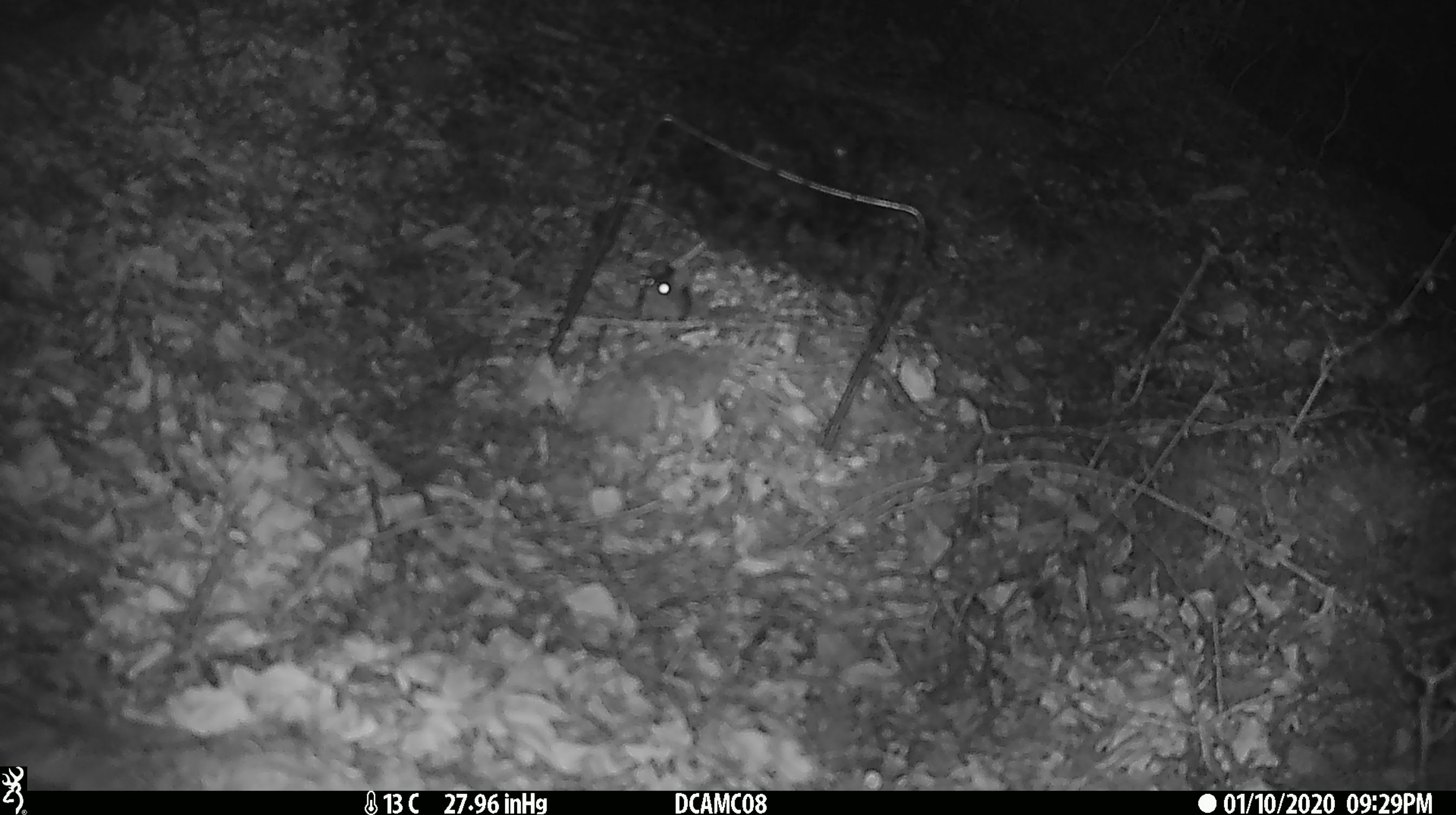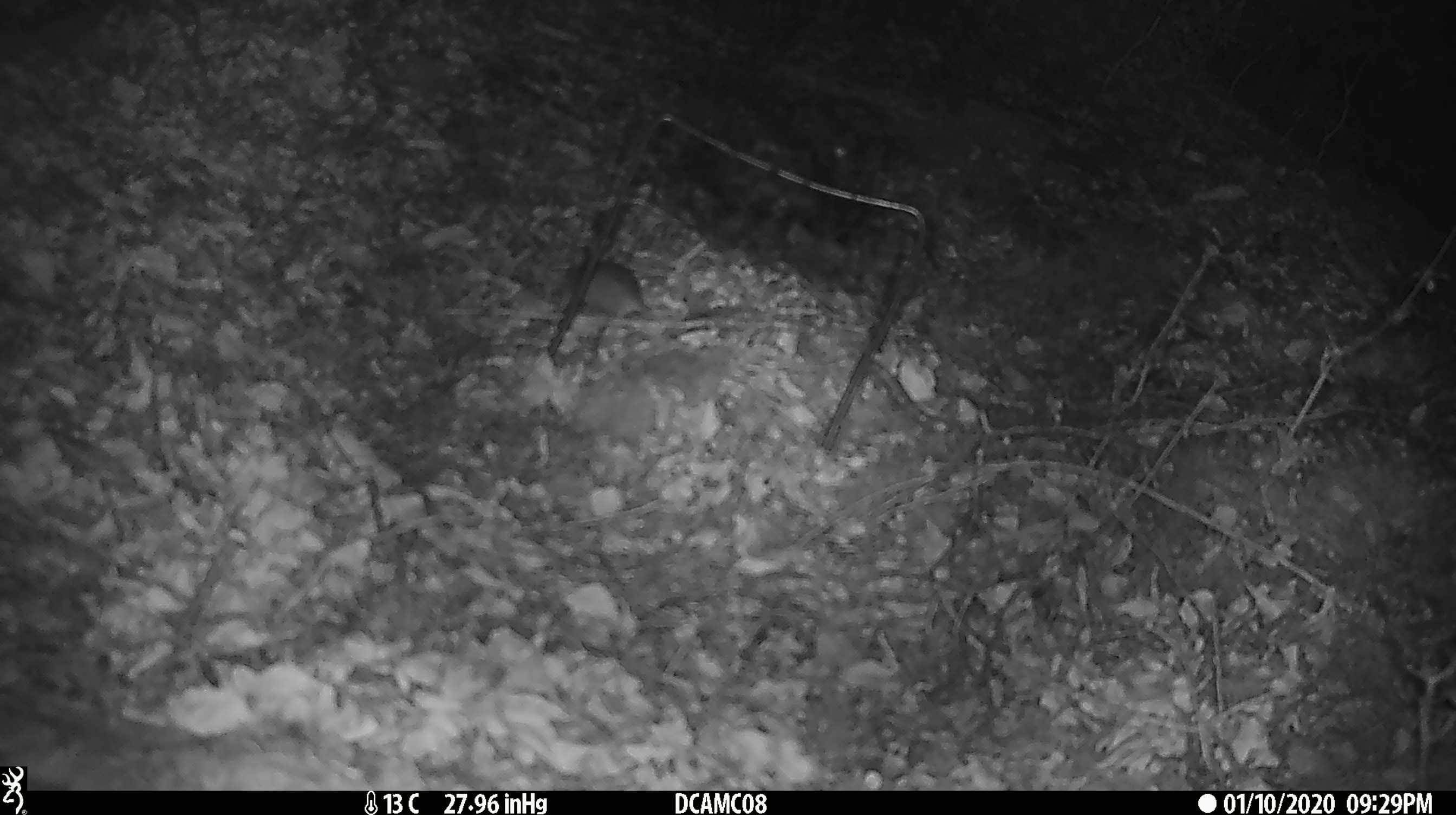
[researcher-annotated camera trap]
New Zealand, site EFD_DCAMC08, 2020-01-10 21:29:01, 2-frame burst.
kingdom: Animalia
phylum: Chordata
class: Mammalia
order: Rodentia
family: Muridae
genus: Mus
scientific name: Mus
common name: mouse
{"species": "mouse (Mus)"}